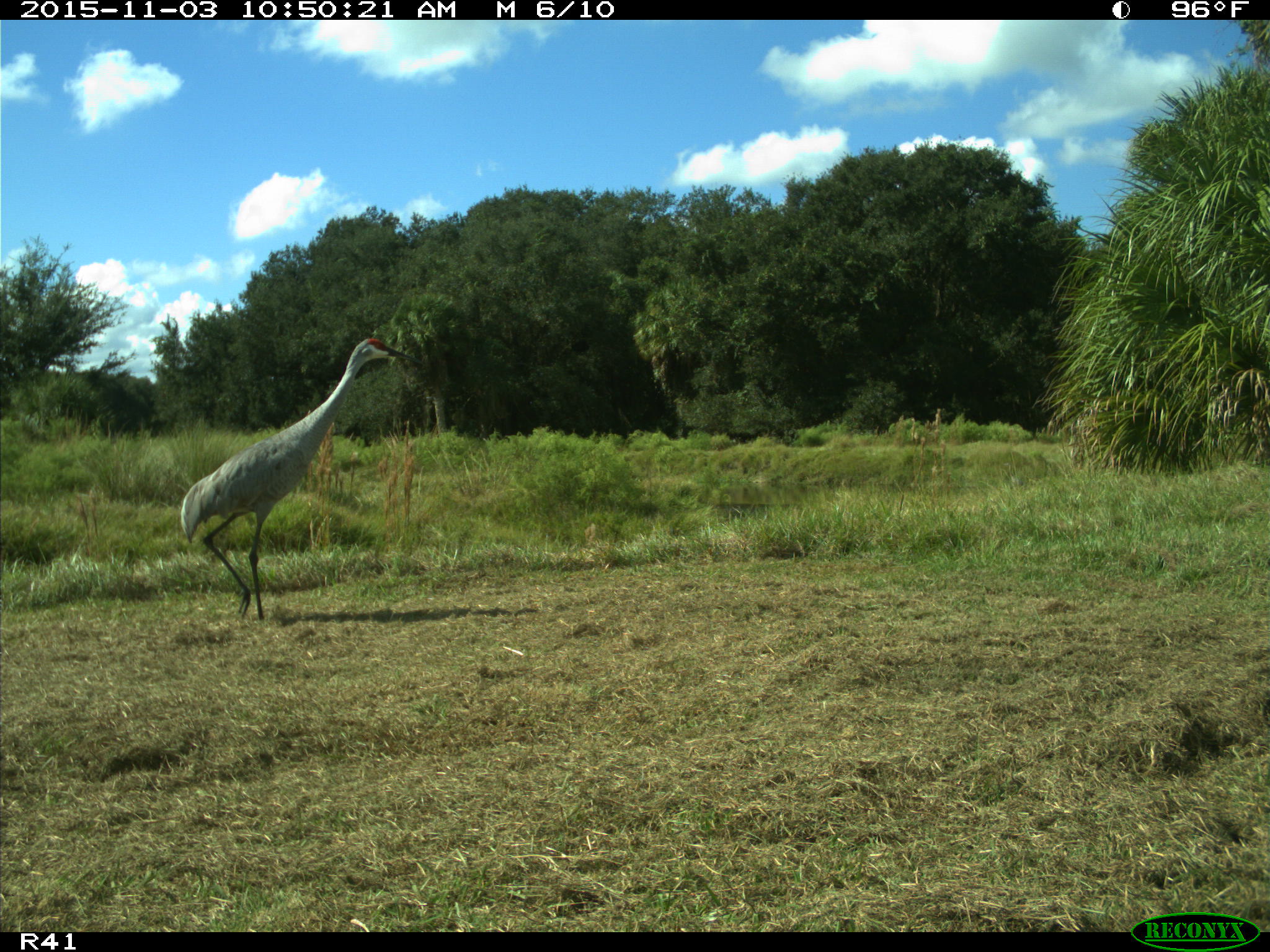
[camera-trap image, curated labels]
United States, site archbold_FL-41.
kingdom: Animalia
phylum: Chordata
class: Aves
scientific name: Aves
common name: birds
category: unidentified bird